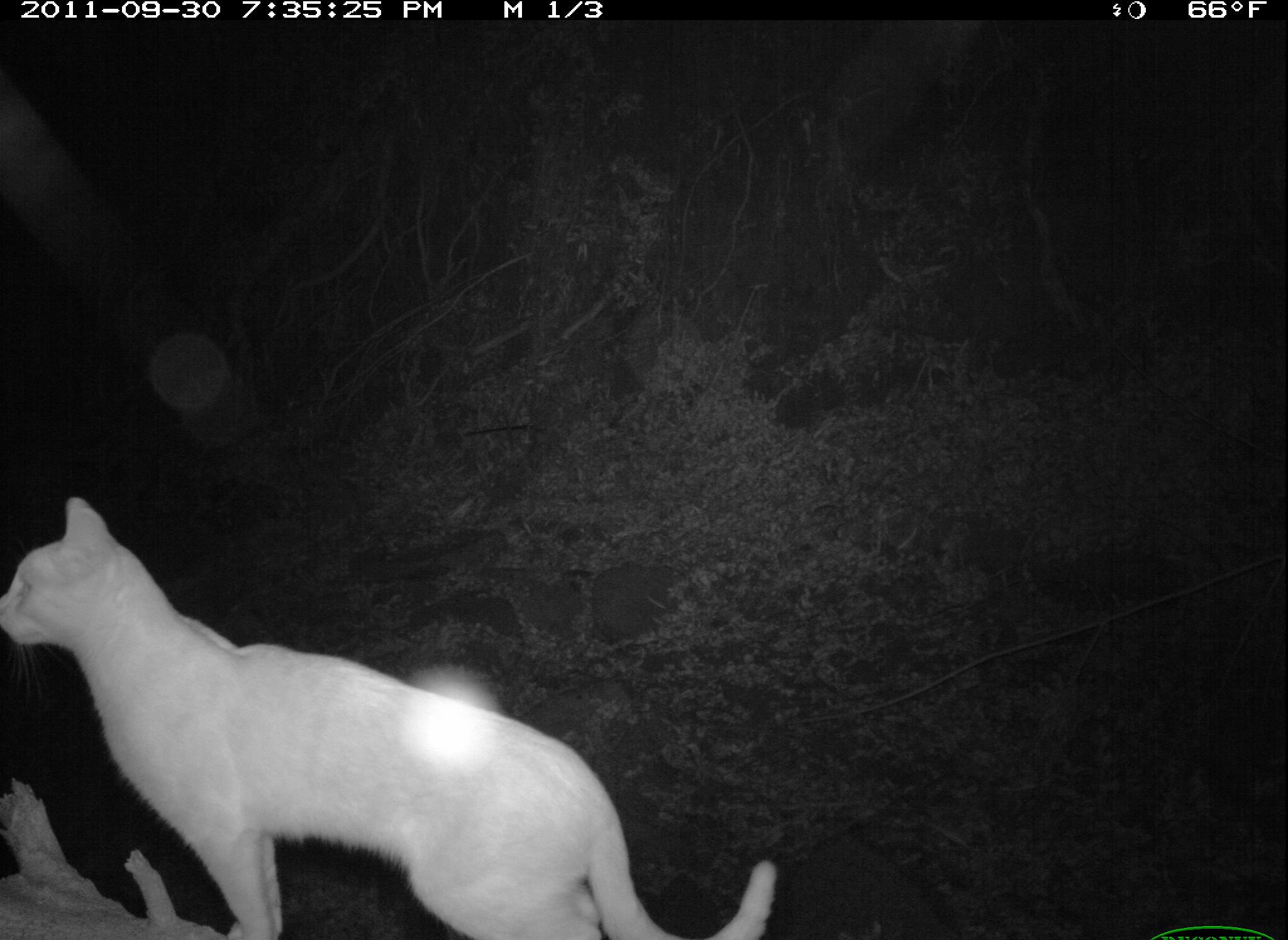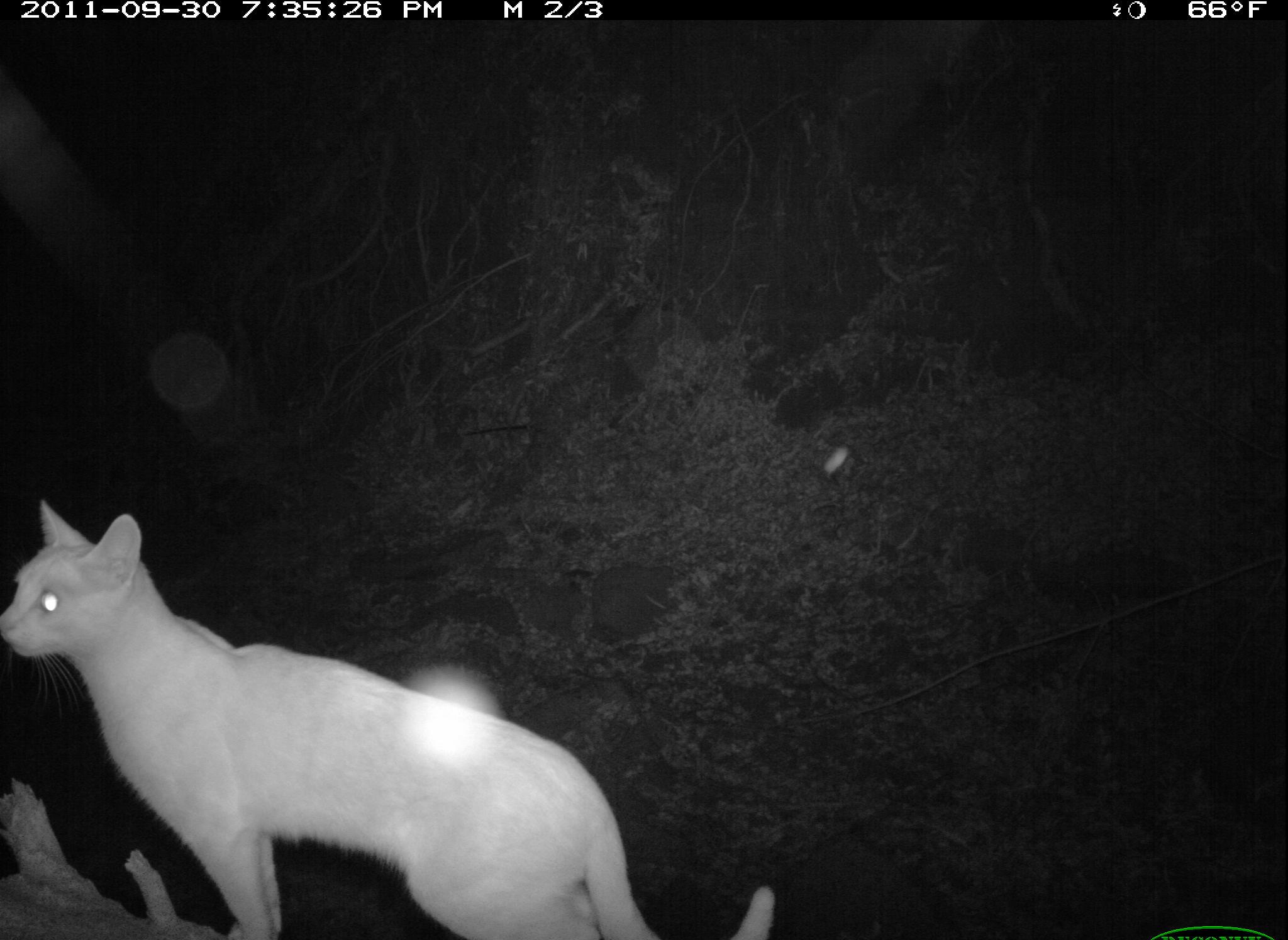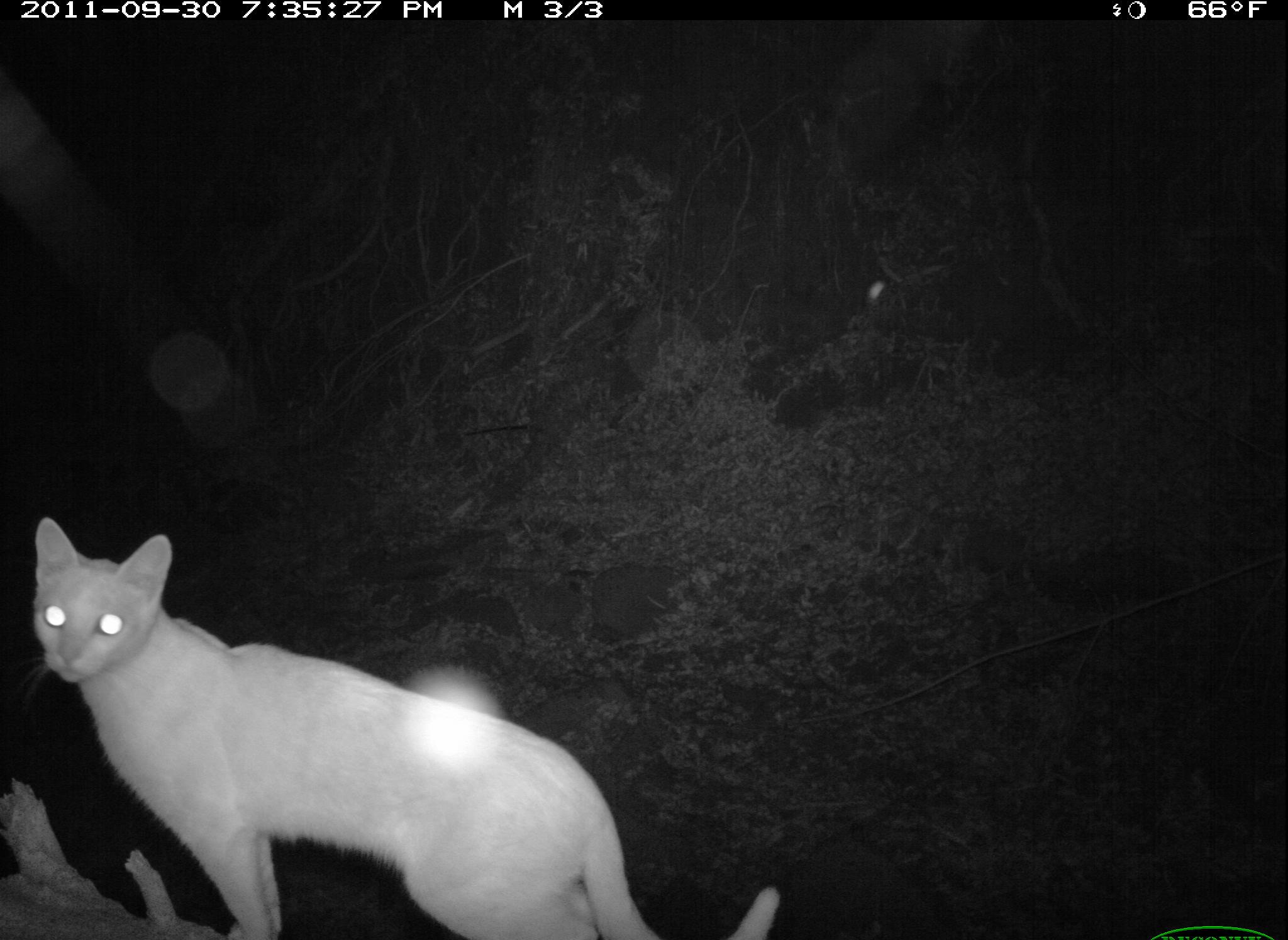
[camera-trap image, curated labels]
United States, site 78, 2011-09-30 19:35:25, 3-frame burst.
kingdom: Animalia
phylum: Chordata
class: Mammalia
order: Carnivora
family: Felidae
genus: Felis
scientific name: Felis catus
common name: cat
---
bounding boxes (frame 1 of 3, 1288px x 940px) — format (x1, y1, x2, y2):
cat: (10, 477, 811, 940)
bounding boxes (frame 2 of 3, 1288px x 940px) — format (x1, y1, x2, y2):
cat: (8, 481, 799, 940)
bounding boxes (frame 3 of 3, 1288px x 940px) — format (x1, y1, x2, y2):
cat: (19, 503, 799, 940)